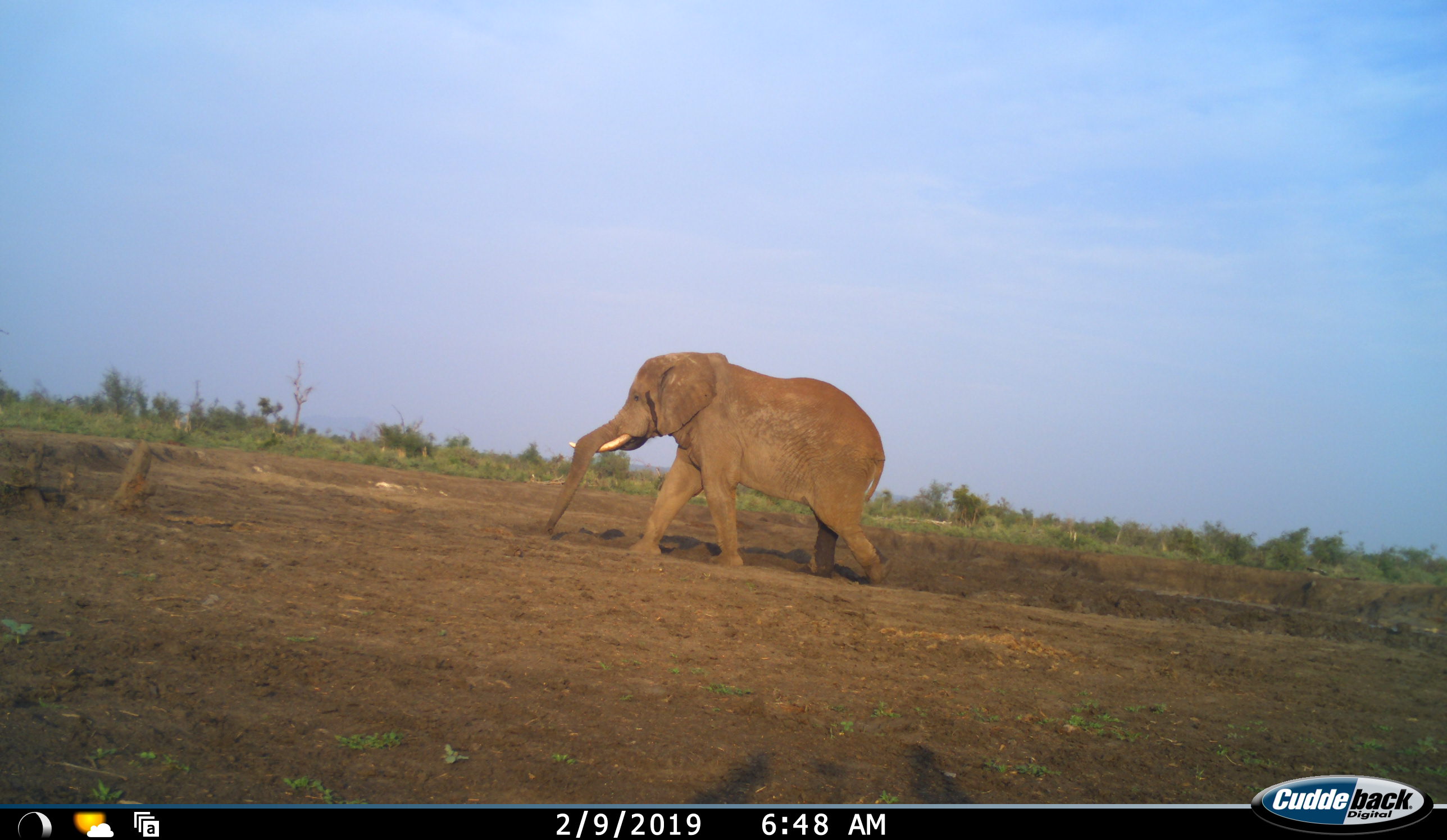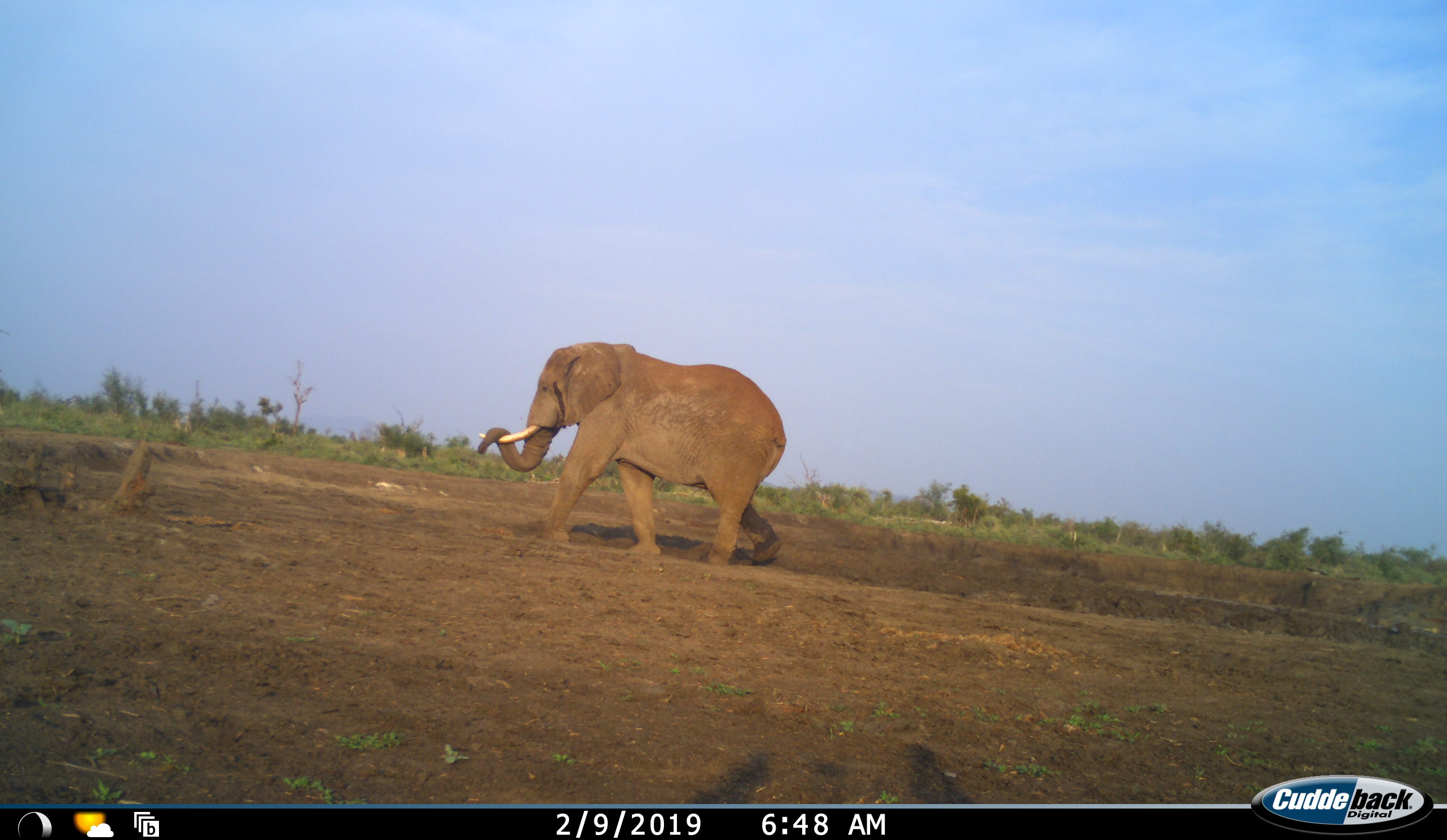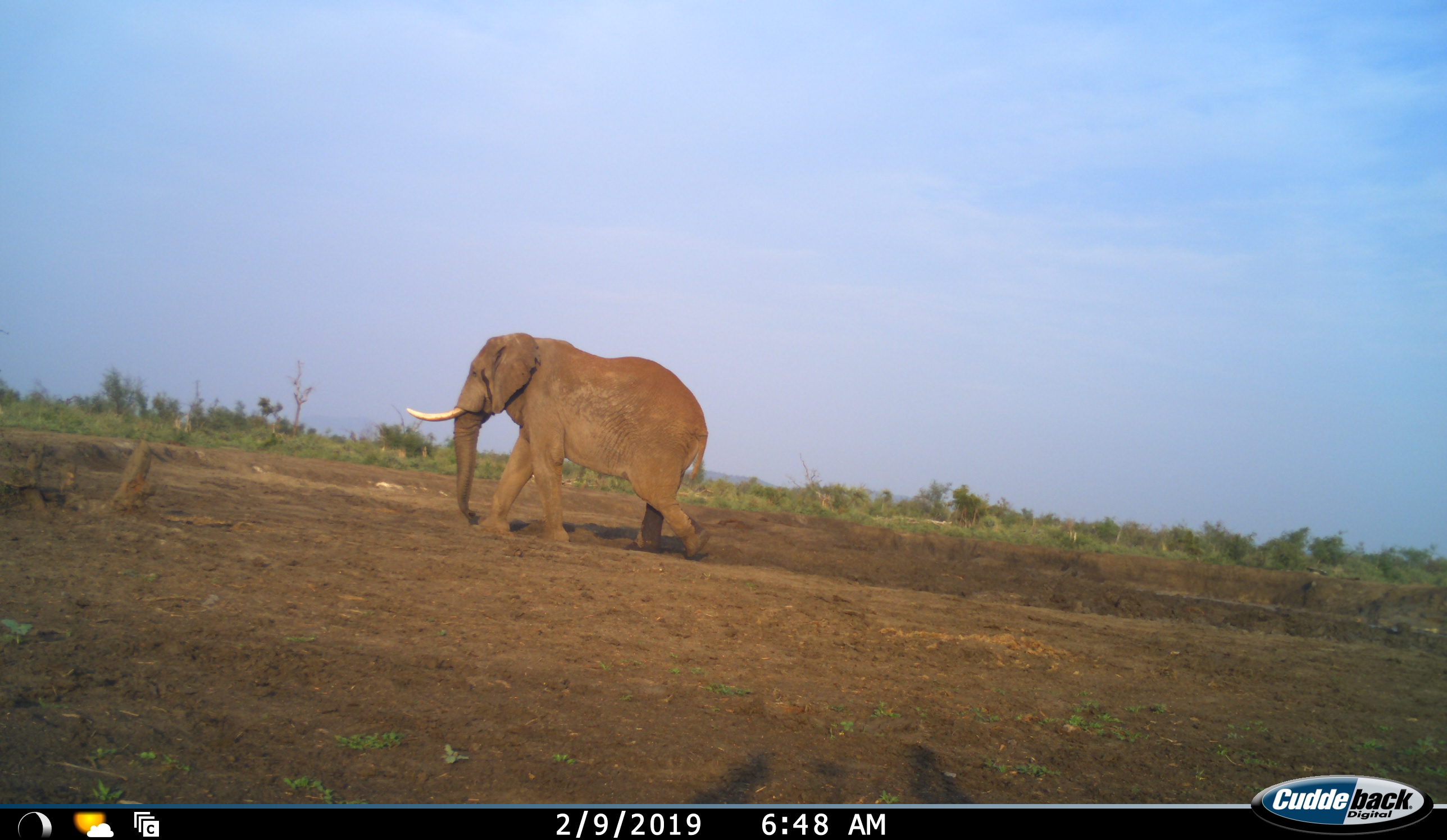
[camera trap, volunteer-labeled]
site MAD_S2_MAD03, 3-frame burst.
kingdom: Animalia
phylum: Chordata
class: Mammalia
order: Proboscidea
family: Elephantidae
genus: Loxodonta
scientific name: Loxodonta africana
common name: african bush elephant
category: elephant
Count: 1.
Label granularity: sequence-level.